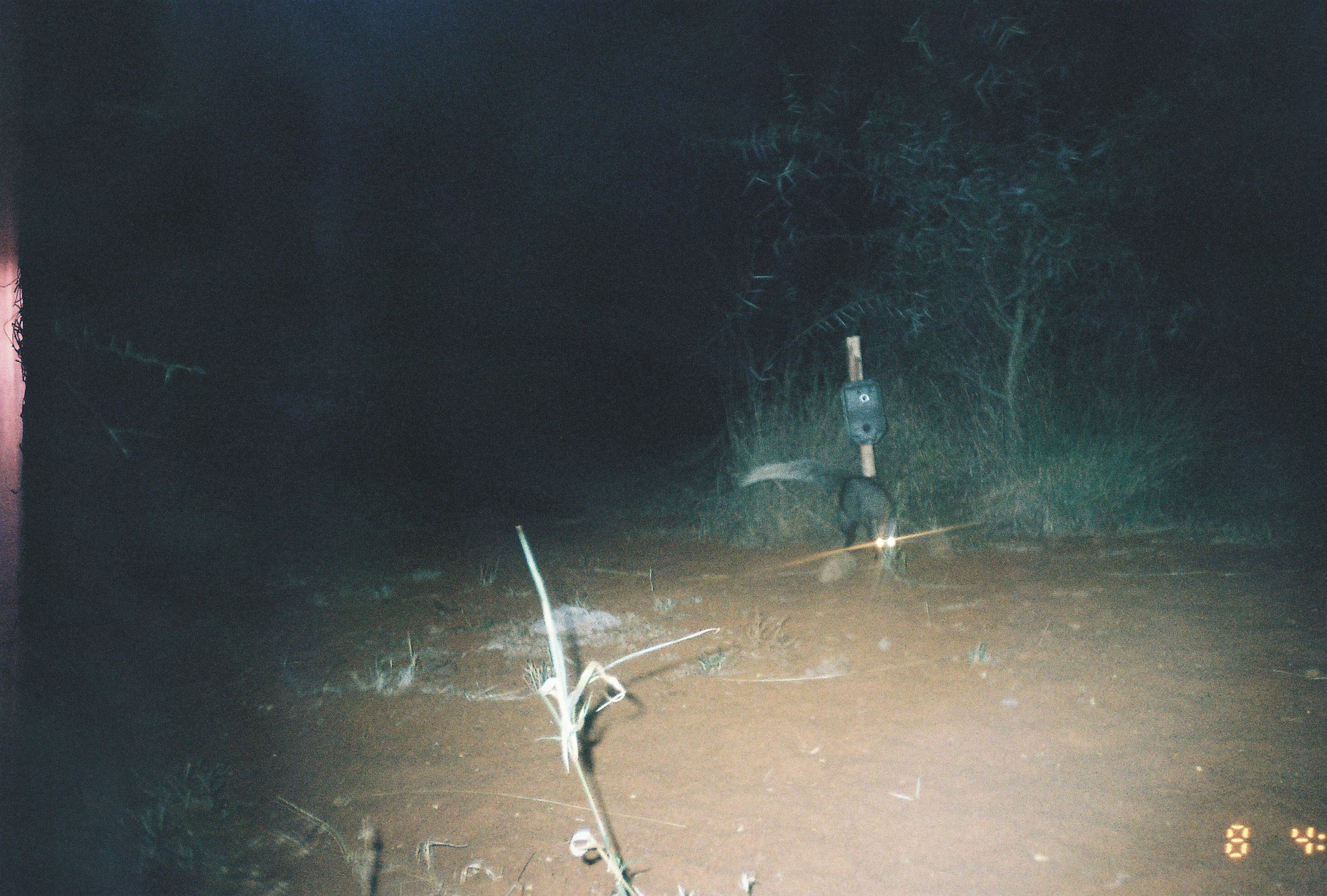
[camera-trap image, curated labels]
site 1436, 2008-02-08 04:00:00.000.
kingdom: Animalia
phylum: Chordata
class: Mammalia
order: Carnivora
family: Herpestidae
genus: Ichneumia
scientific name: Ichneumia albicauda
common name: white-tailed mongoose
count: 1